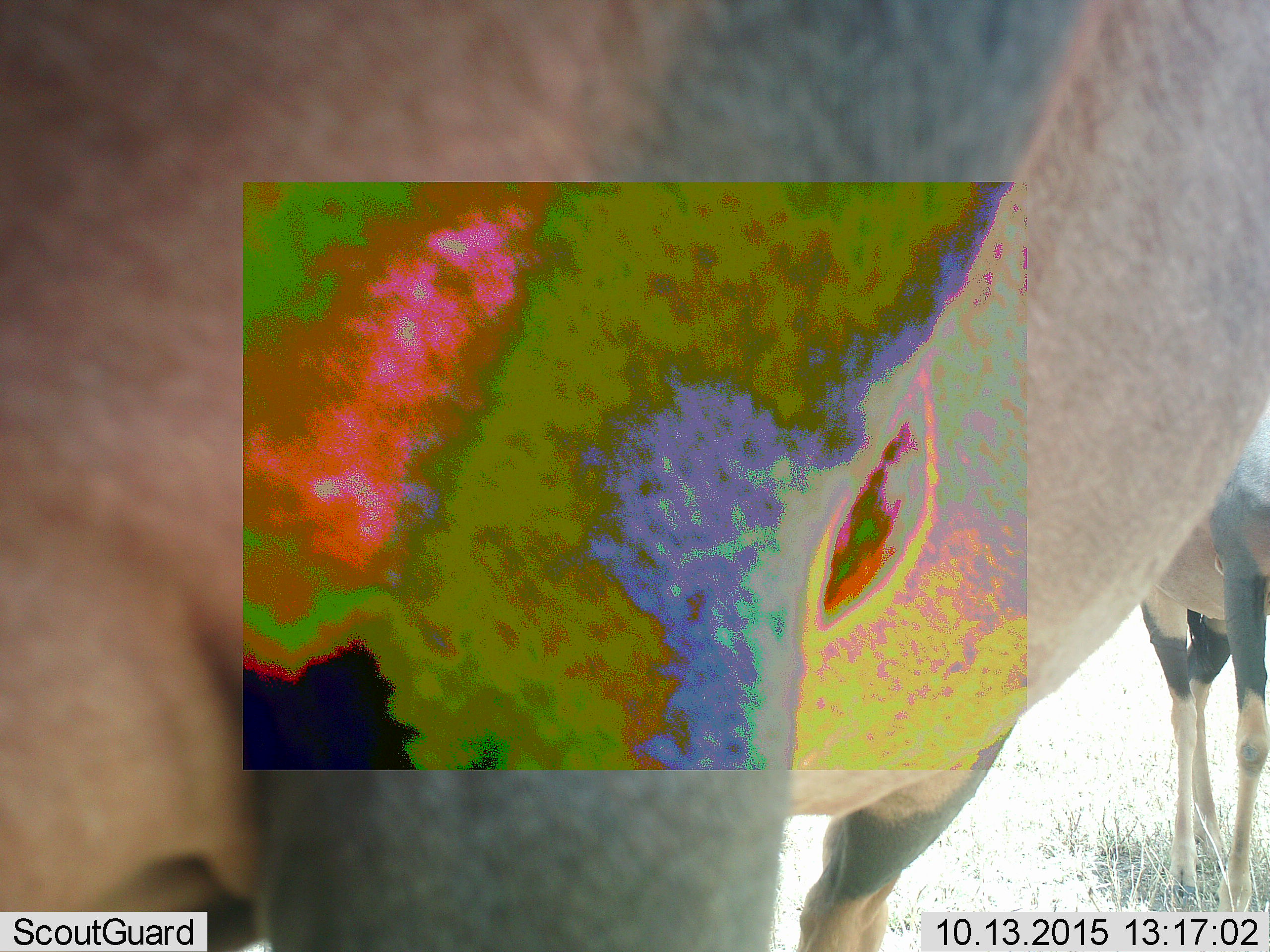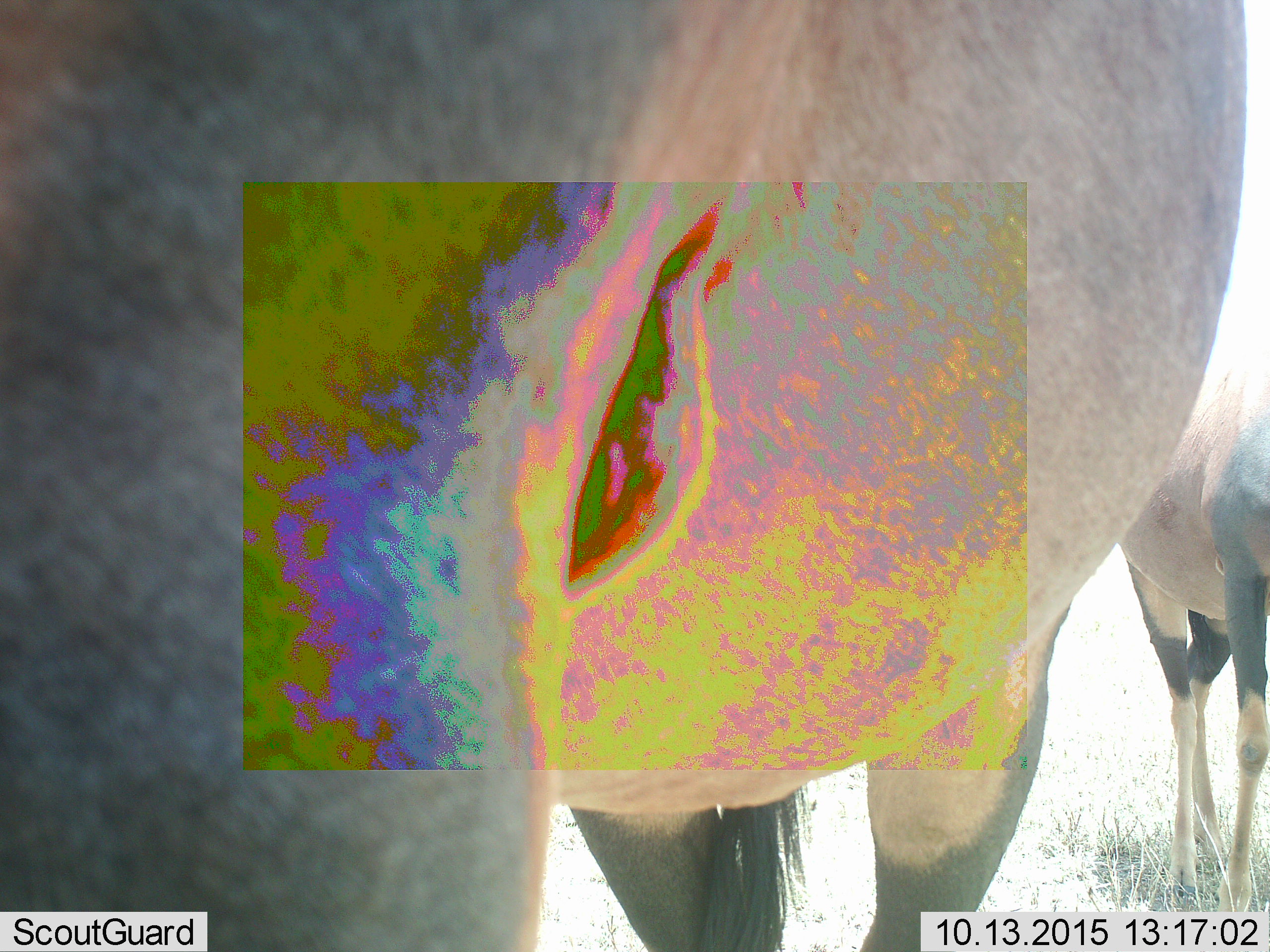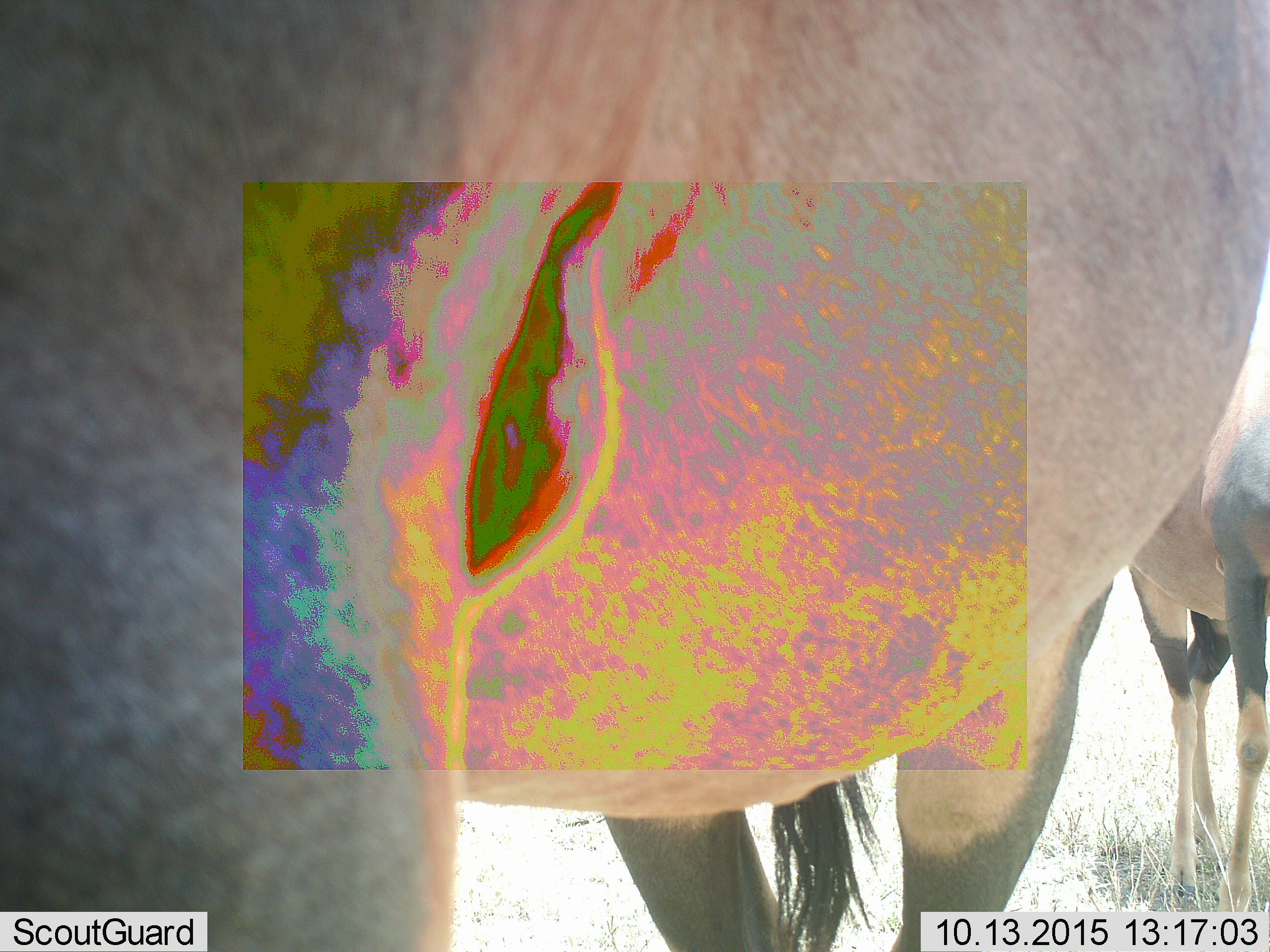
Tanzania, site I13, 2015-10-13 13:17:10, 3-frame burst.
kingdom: Animalia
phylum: Chordata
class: Mammalia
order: Artiodactyla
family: Bovidae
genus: Damaliscus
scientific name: Damaliscus lunatus jimela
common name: topi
Topi (Damaliscus lunatus jimela), count 2. Behavior (volunteer vote fractions): standing 100%, resting 0%, moving 0%, interacting 0%. Young present (vote fraction): 0%. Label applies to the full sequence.